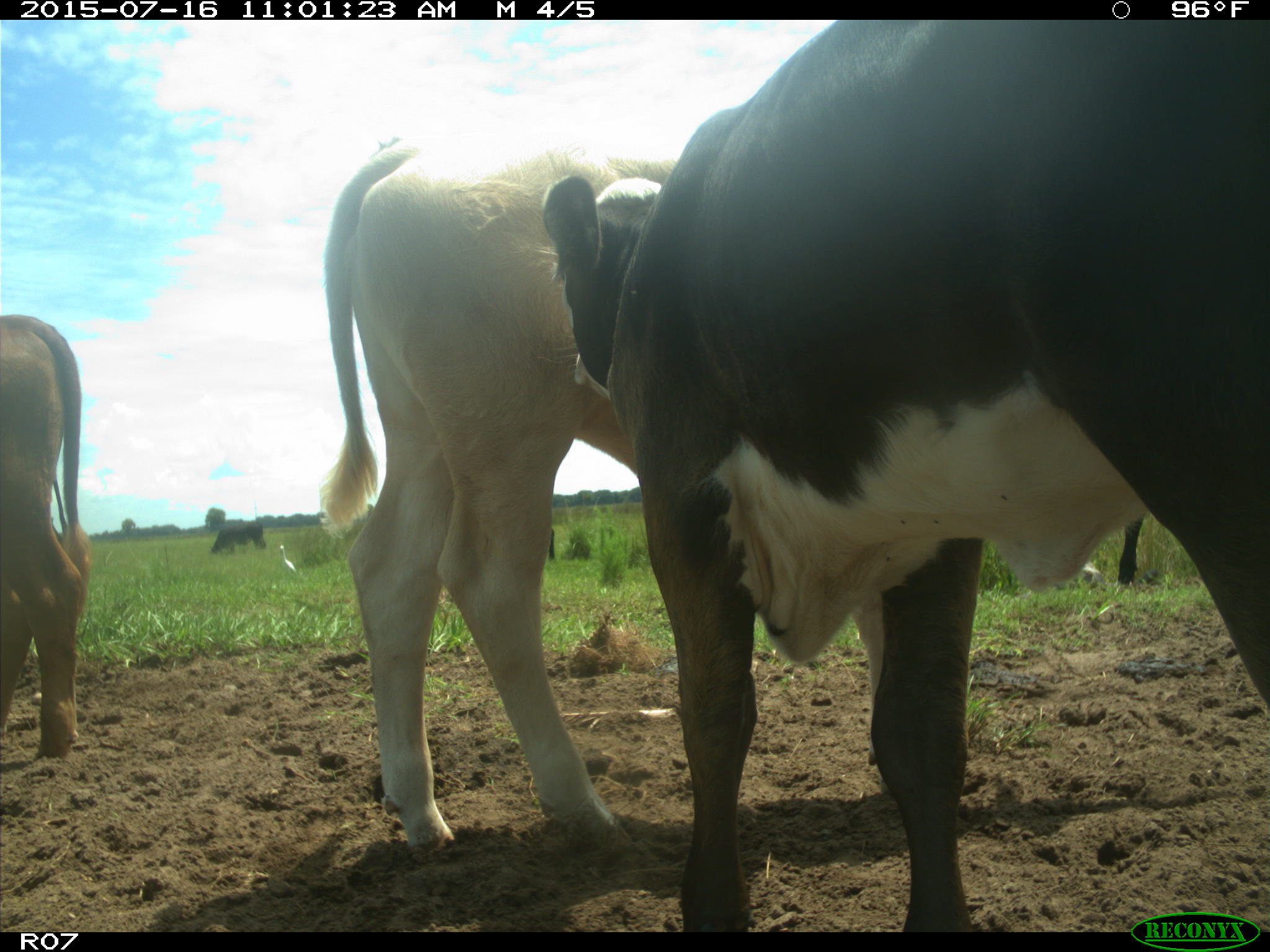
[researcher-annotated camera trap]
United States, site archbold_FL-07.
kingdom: Animalia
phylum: Chordata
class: Mammalia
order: Artiodactyla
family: Bovidae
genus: Bos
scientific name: Bos taurus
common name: domestic cow